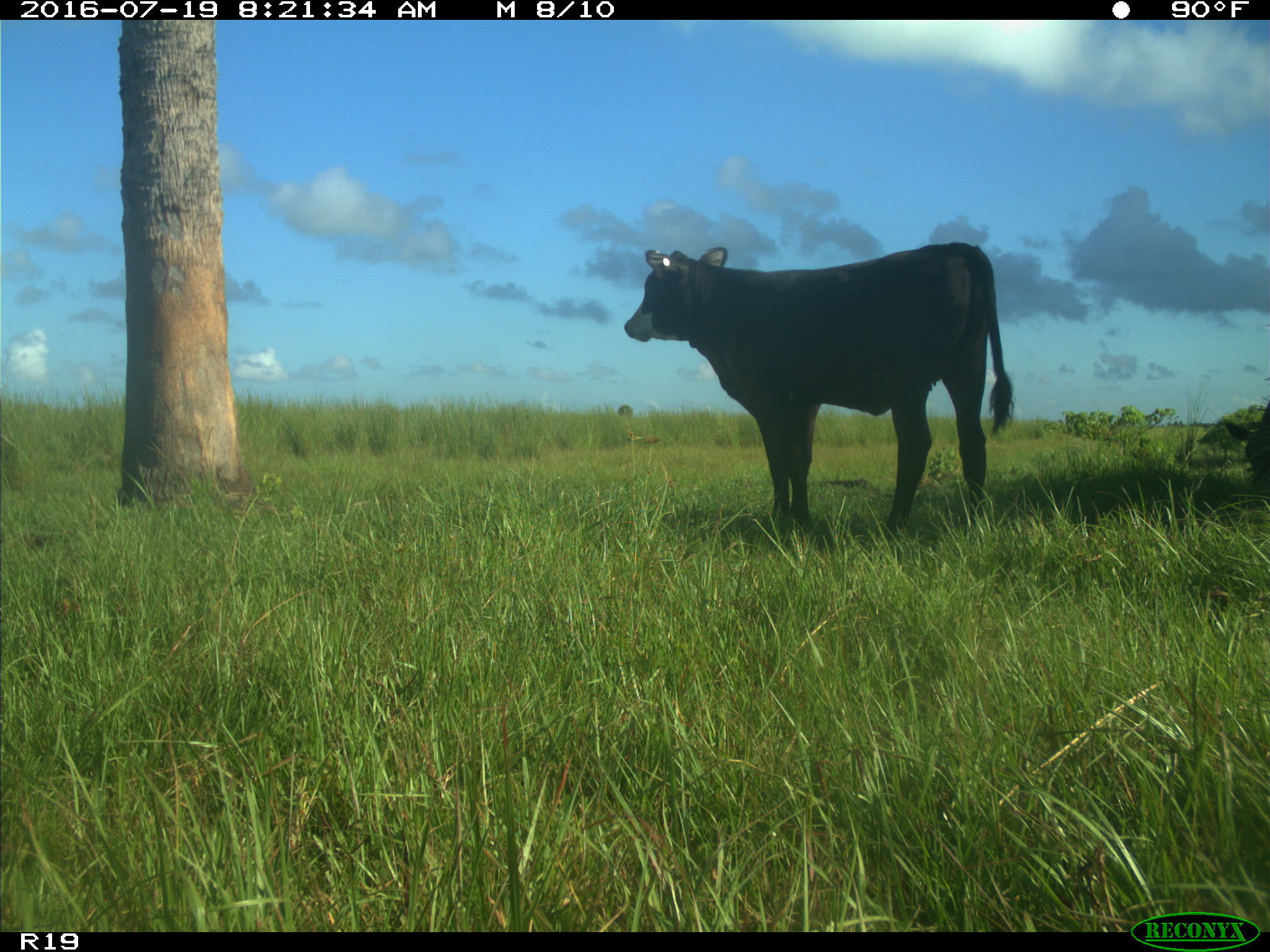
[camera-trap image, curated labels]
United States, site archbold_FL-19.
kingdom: Animalia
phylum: Chordata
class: Mammalia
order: Artiodactyla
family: Bovidae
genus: Bos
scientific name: Bos taurus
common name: domestic cow